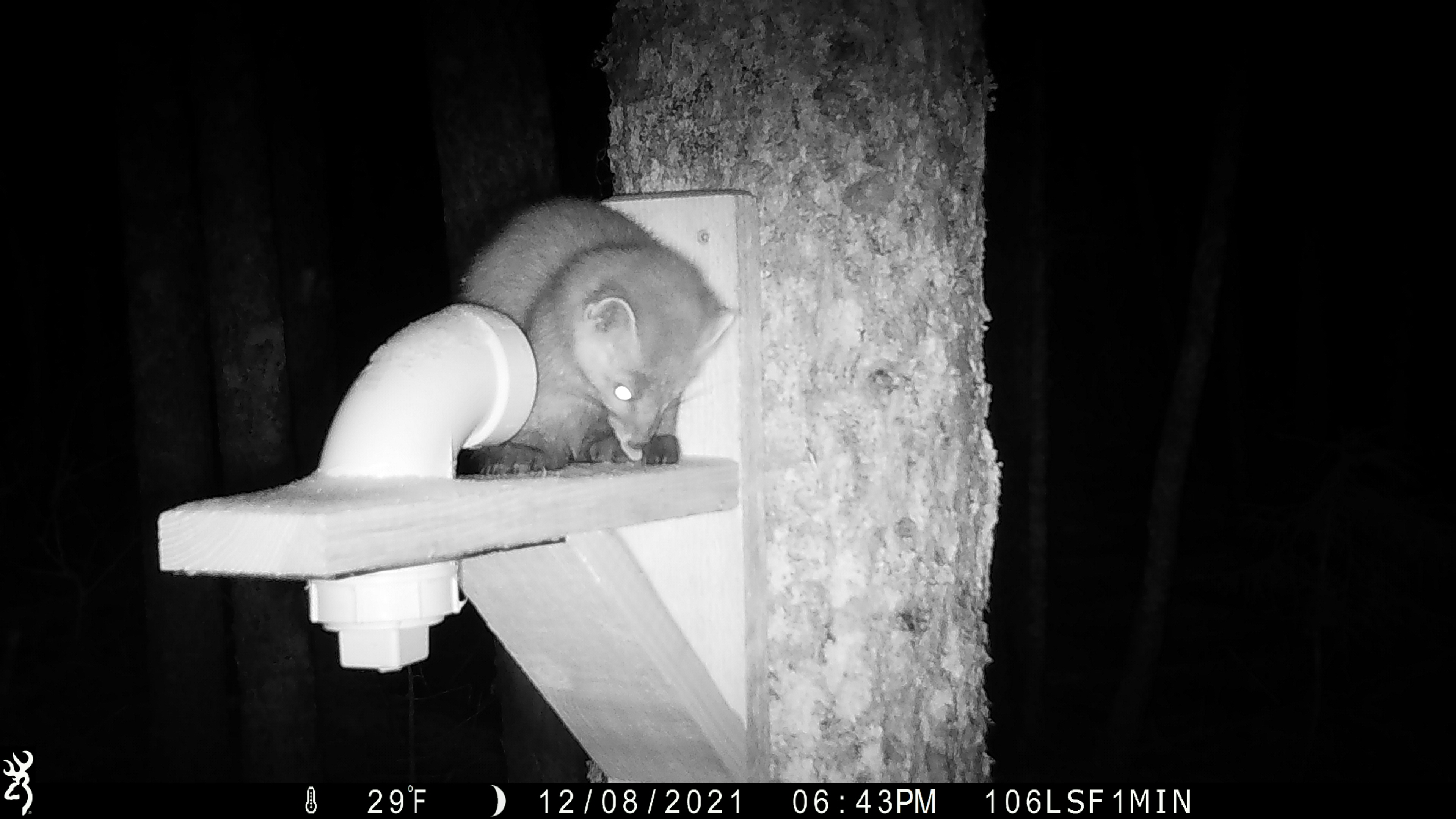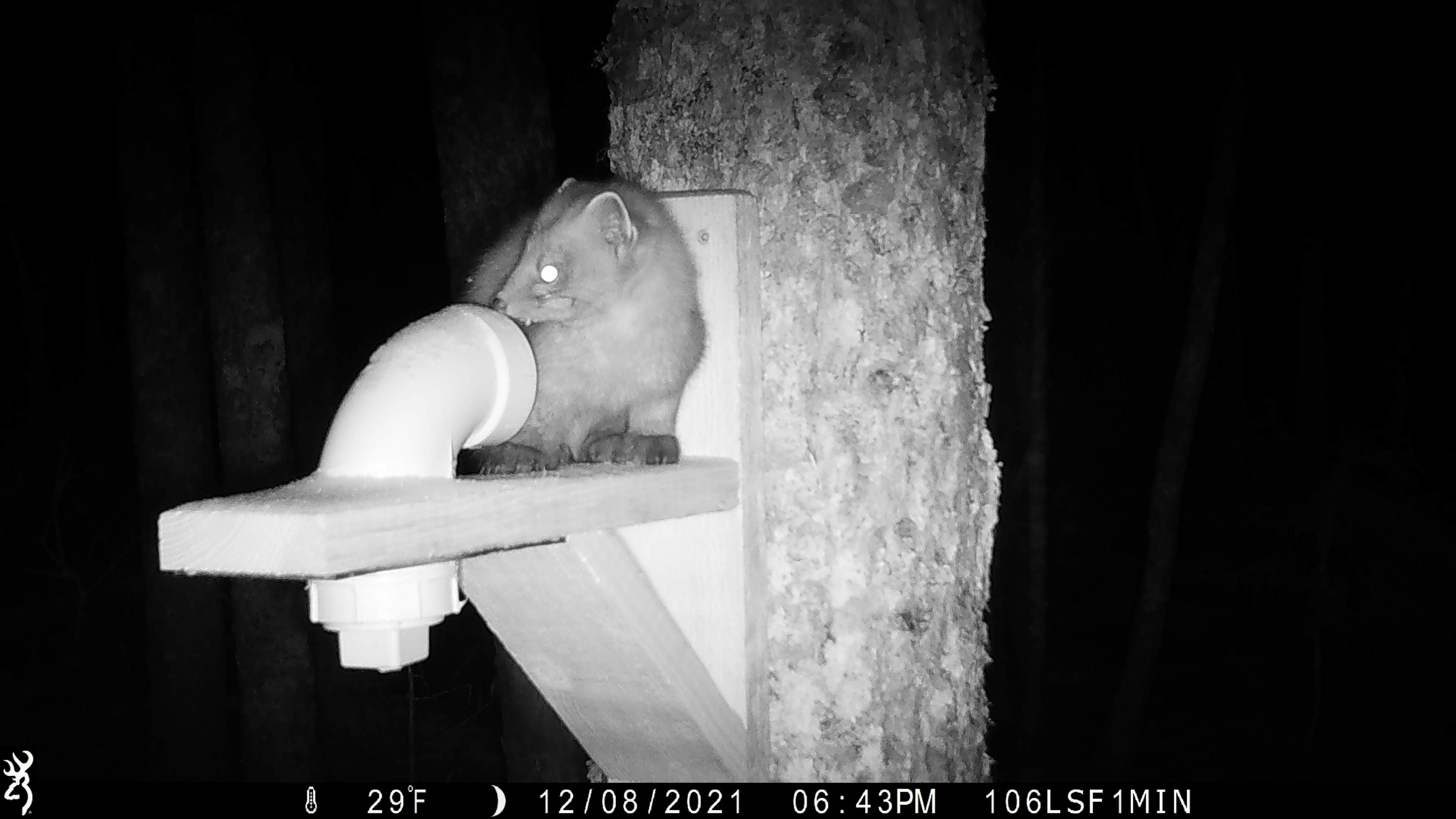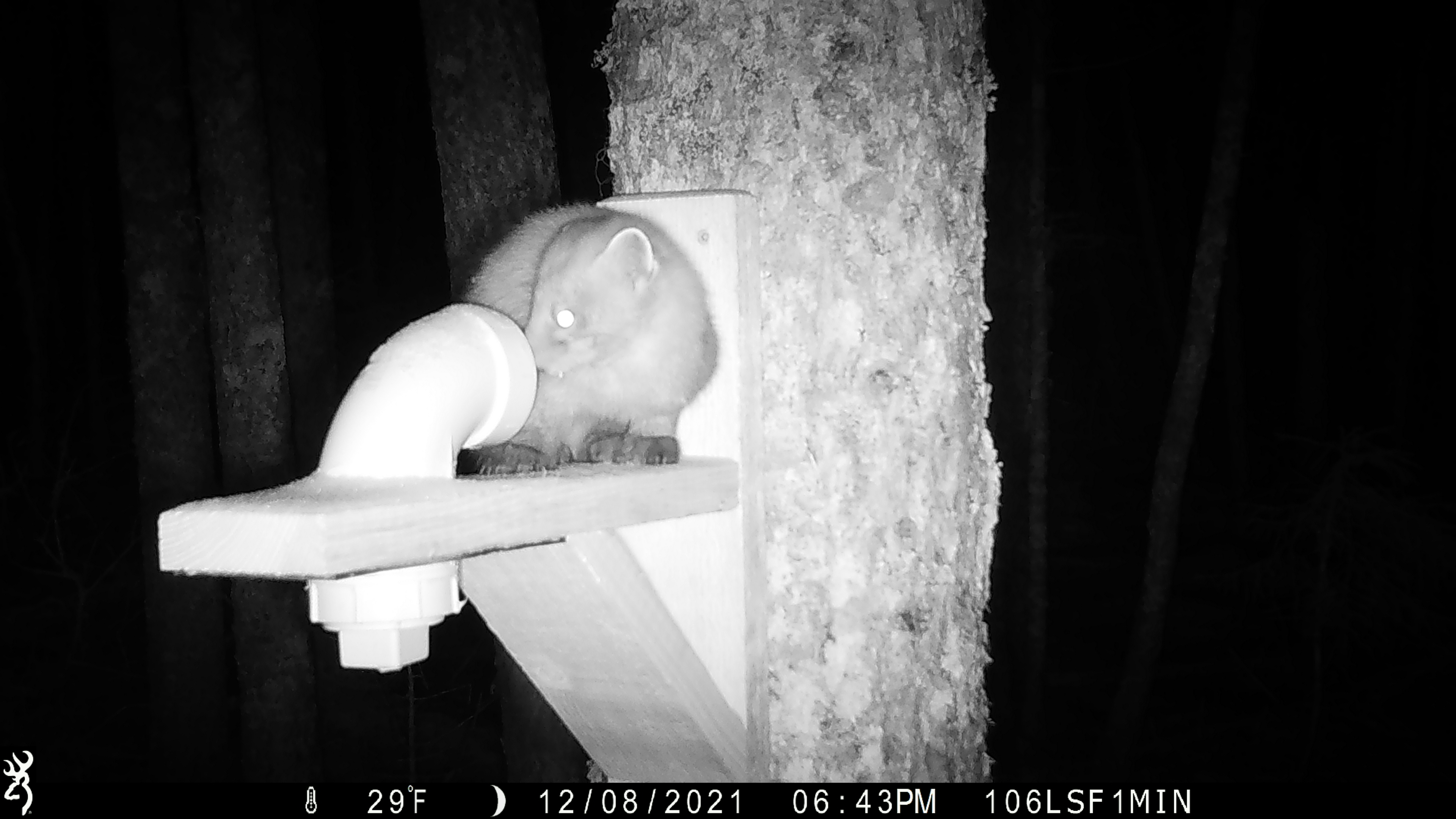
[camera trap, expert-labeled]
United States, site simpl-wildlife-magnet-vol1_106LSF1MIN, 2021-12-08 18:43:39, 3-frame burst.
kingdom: Animalia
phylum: Chordata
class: Mammalia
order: Carnivora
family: Mustelidae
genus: Martes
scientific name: Martes americana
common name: american marten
American marten (Martes americana).